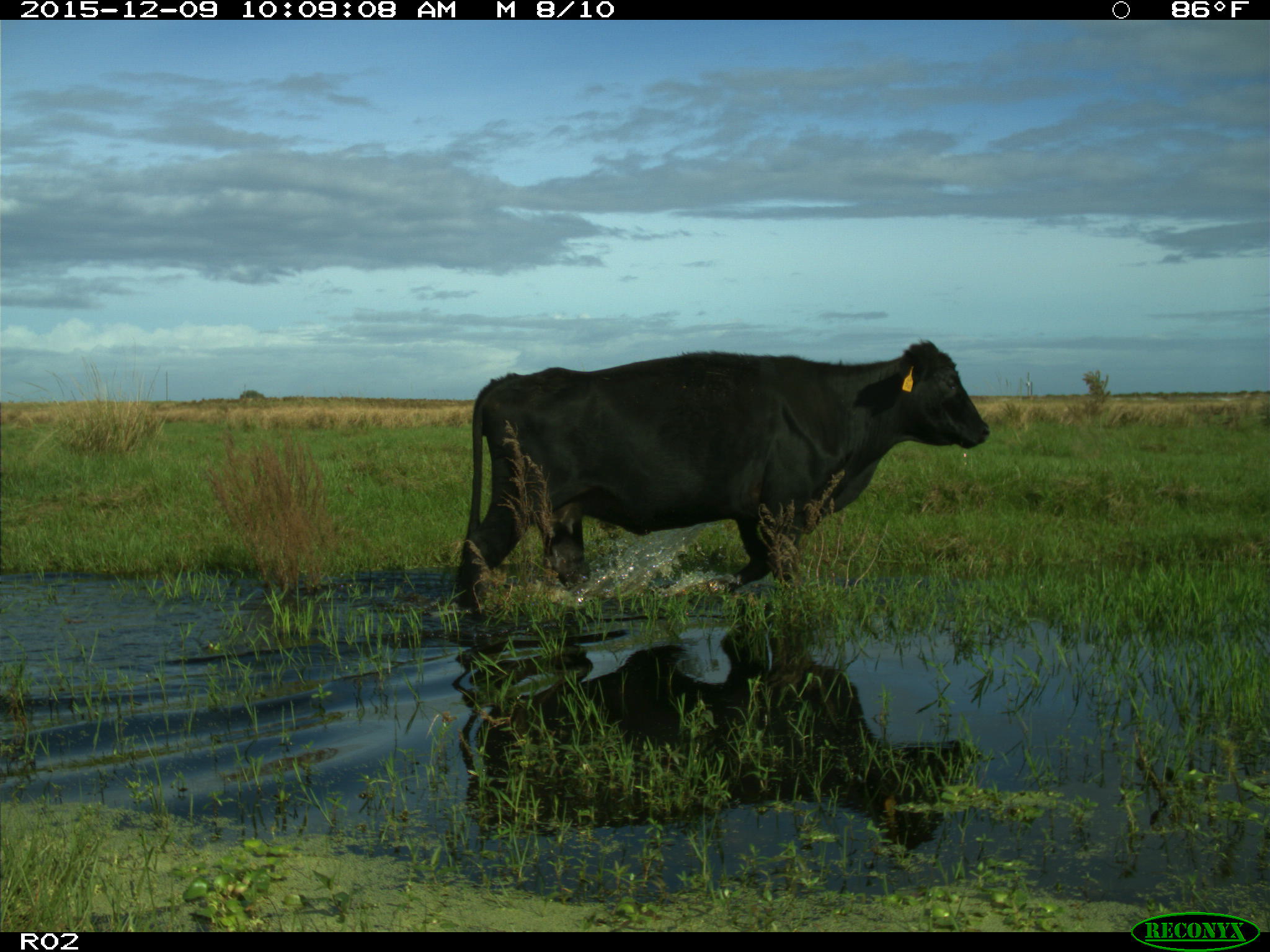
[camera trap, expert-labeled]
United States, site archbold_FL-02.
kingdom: Animalia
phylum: Chordata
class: Mammalia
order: Artiodactyla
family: Bovidae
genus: Bos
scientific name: Bos taurus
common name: domestic cow